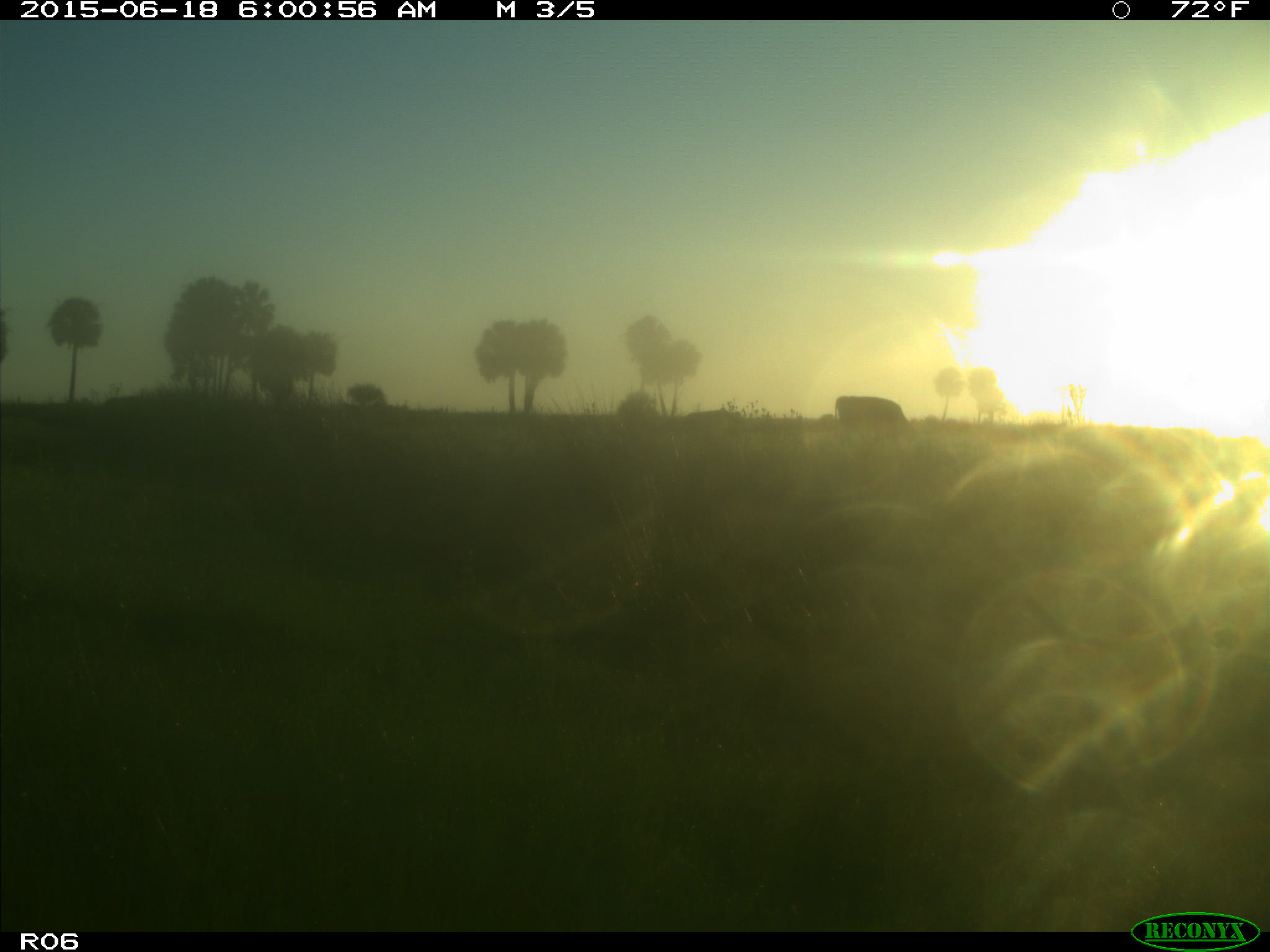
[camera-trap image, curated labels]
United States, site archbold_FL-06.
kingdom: Animalia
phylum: Chordata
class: Mammalia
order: Artiodactyla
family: Bovidae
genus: Bos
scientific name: Bos taurus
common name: domestic cow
Bos taurus (domestic cow).